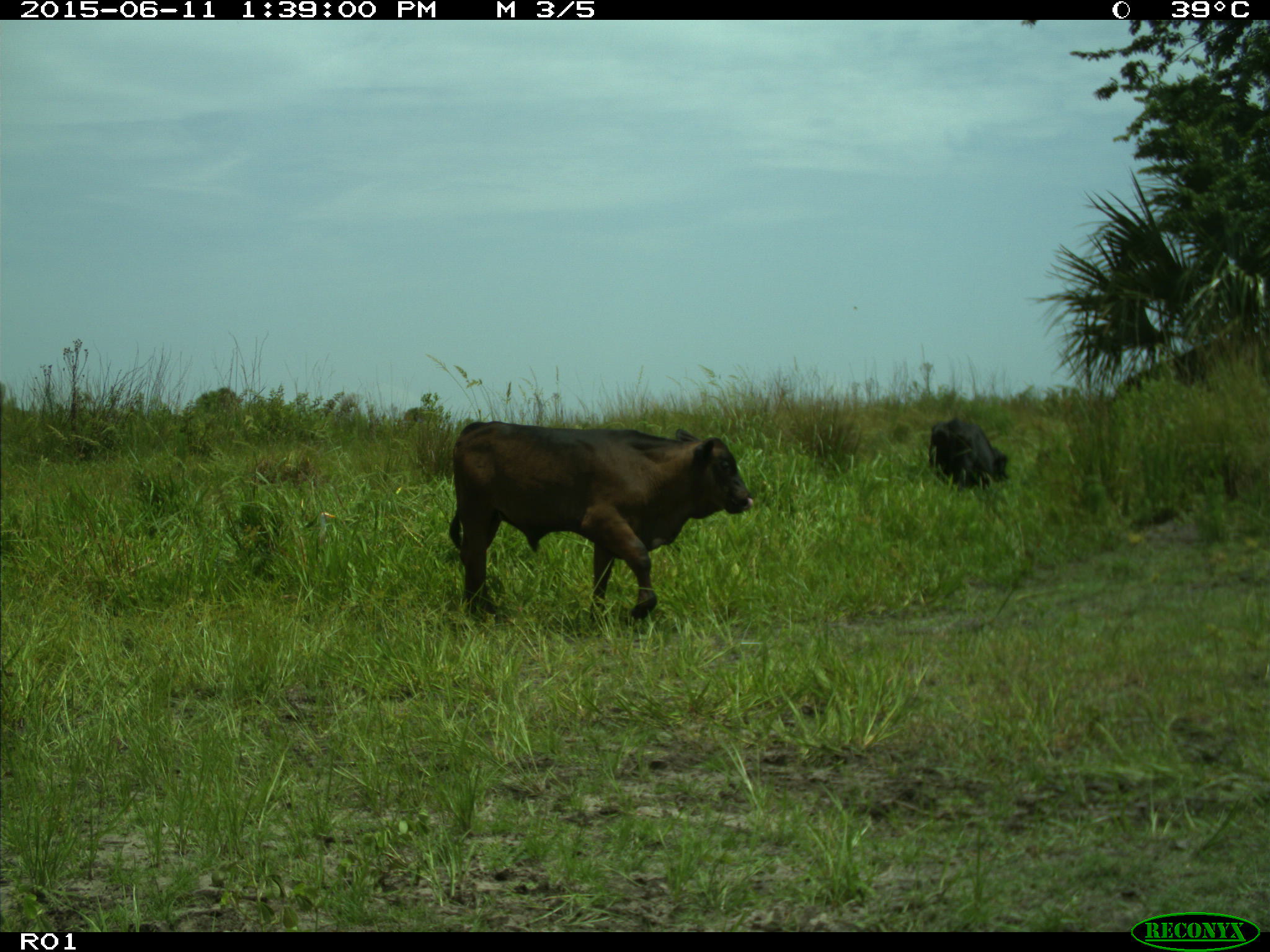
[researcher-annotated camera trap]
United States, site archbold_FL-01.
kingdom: Animalia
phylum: Chordata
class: Mammalia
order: Artiodactyla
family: Bovidae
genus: Bos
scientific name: Bos taurus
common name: domestic cow